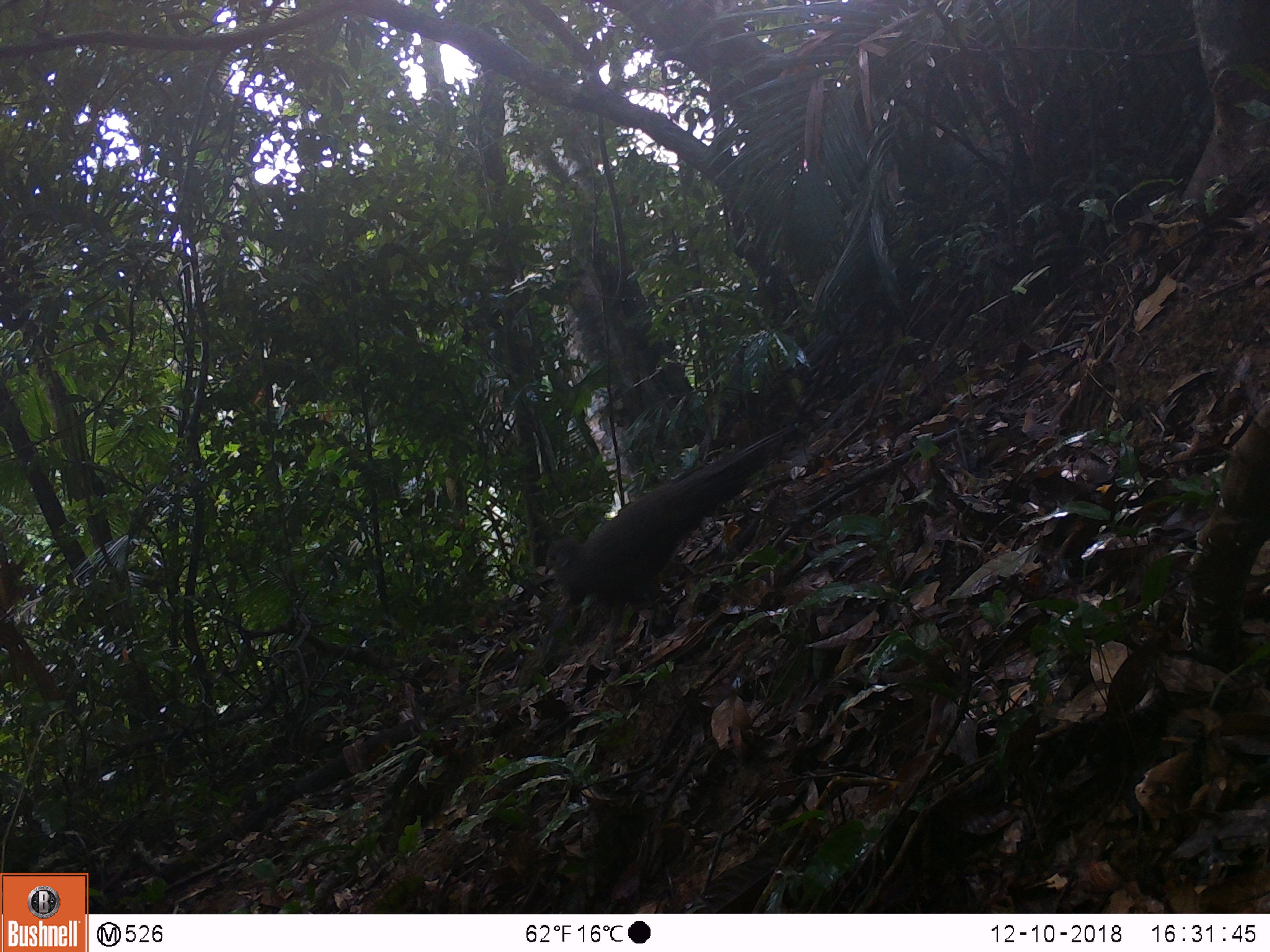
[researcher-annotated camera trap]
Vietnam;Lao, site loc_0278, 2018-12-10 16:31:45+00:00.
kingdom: Animalia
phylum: Chordata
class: Aves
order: Galliformes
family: Phasianidae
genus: Polyplectron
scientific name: Polyplectron bicalcaratum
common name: gray peacock-pheasant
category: grey peacock pheasant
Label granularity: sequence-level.